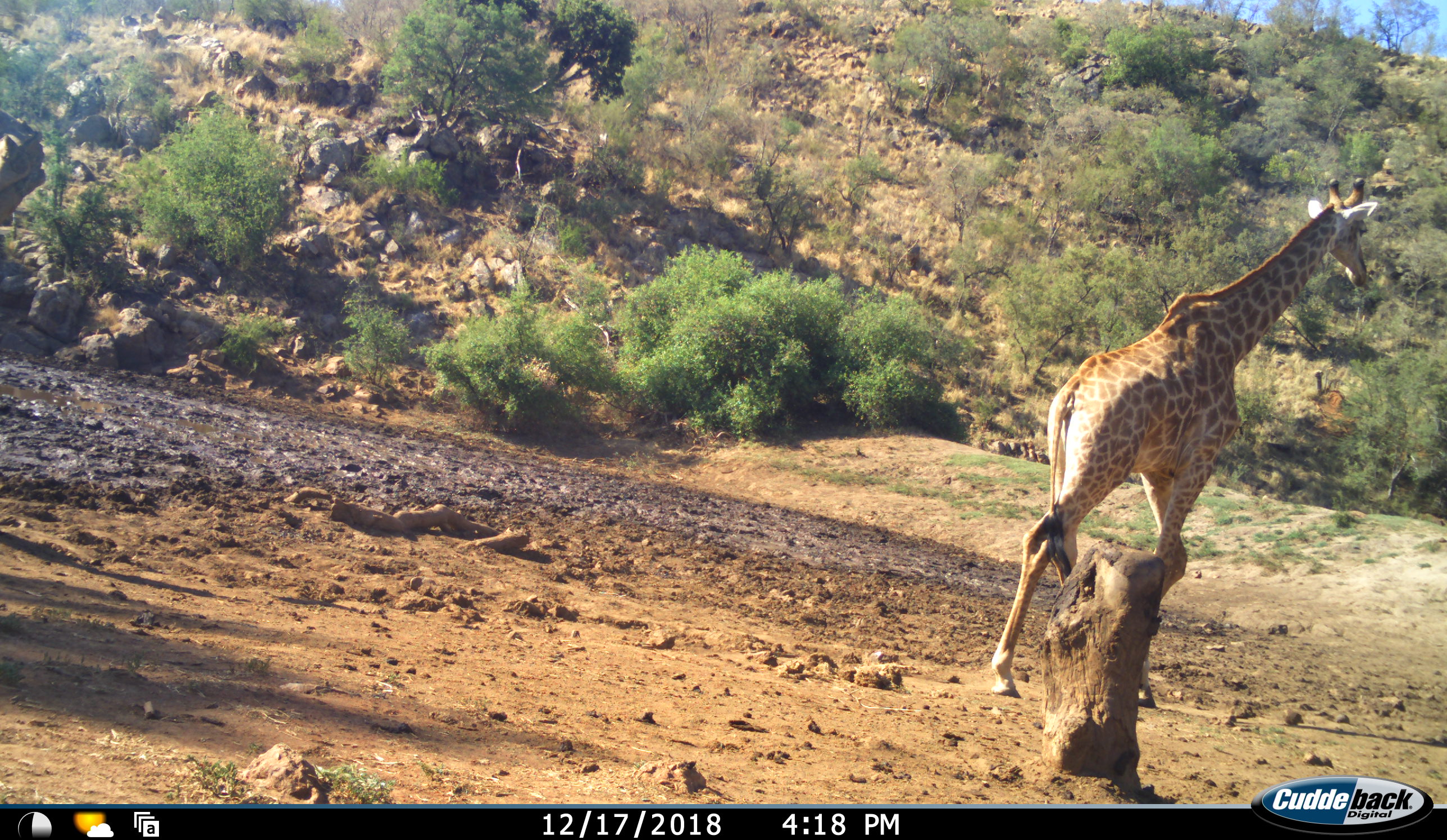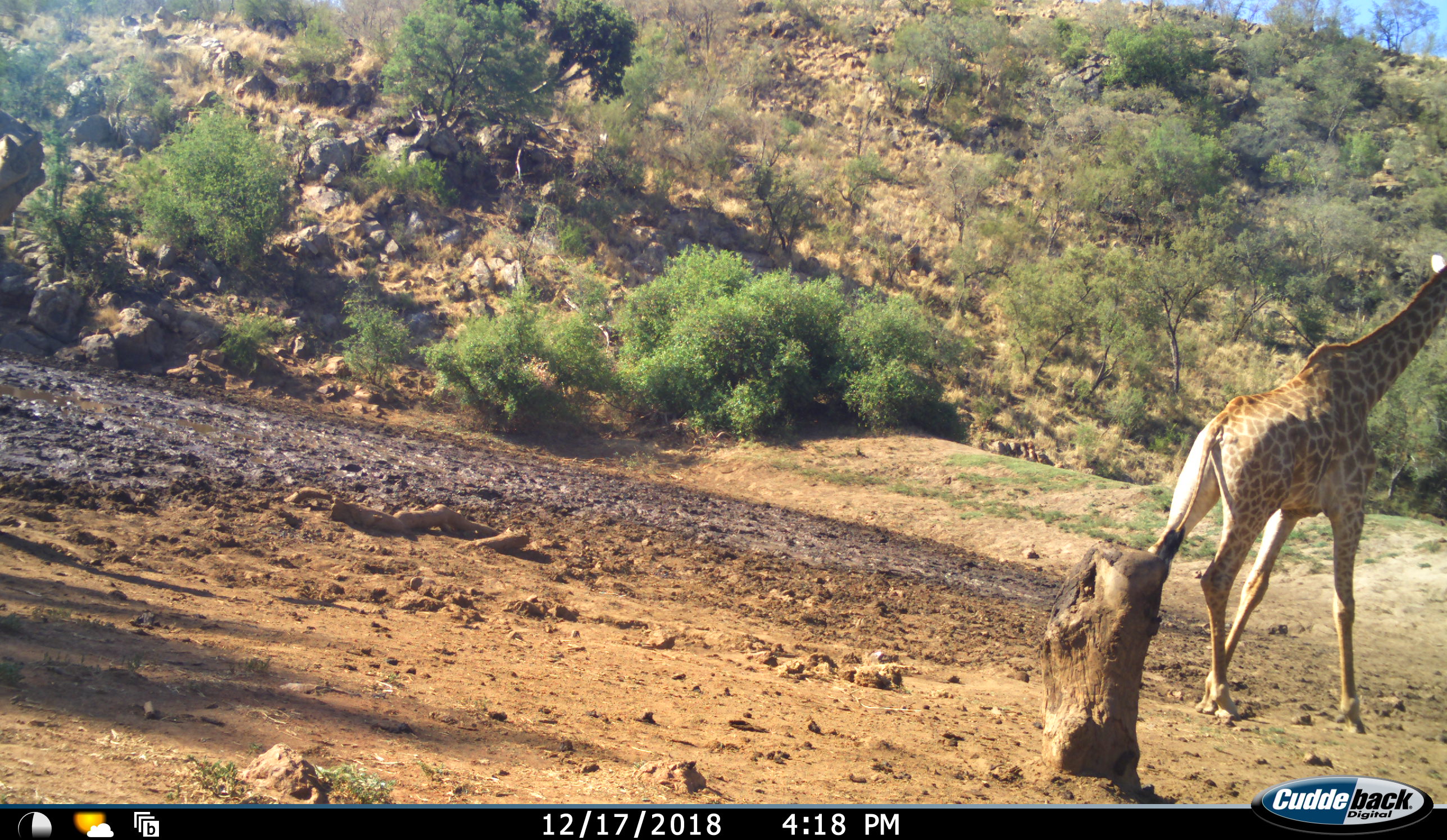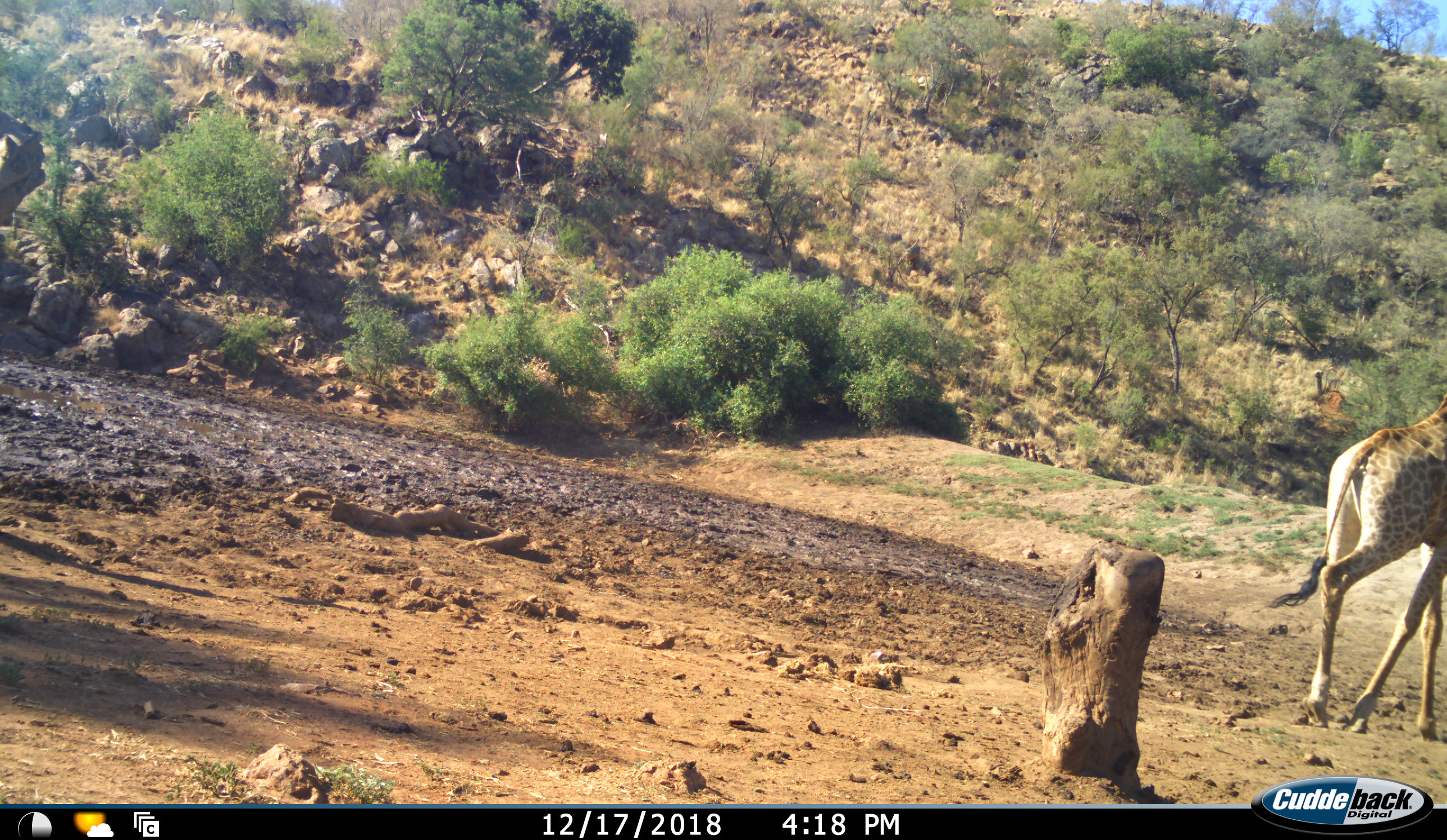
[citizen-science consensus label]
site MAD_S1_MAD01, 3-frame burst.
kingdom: Animalia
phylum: Chordata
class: Mammalia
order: Artiodactyla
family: Giraffidae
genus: Giraffa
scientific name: Giraffa camelopardalis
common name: giraffe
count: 1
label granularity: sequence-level